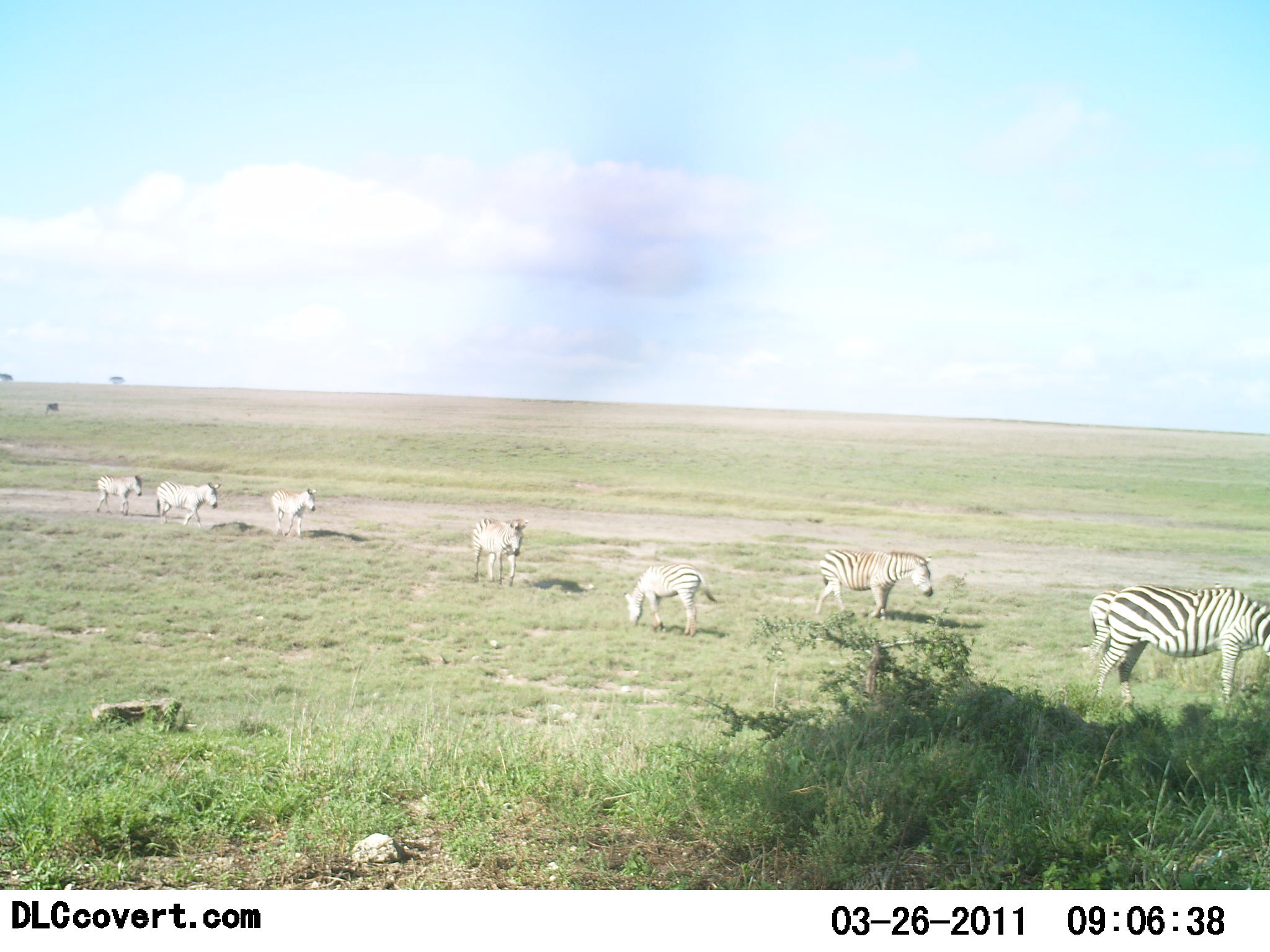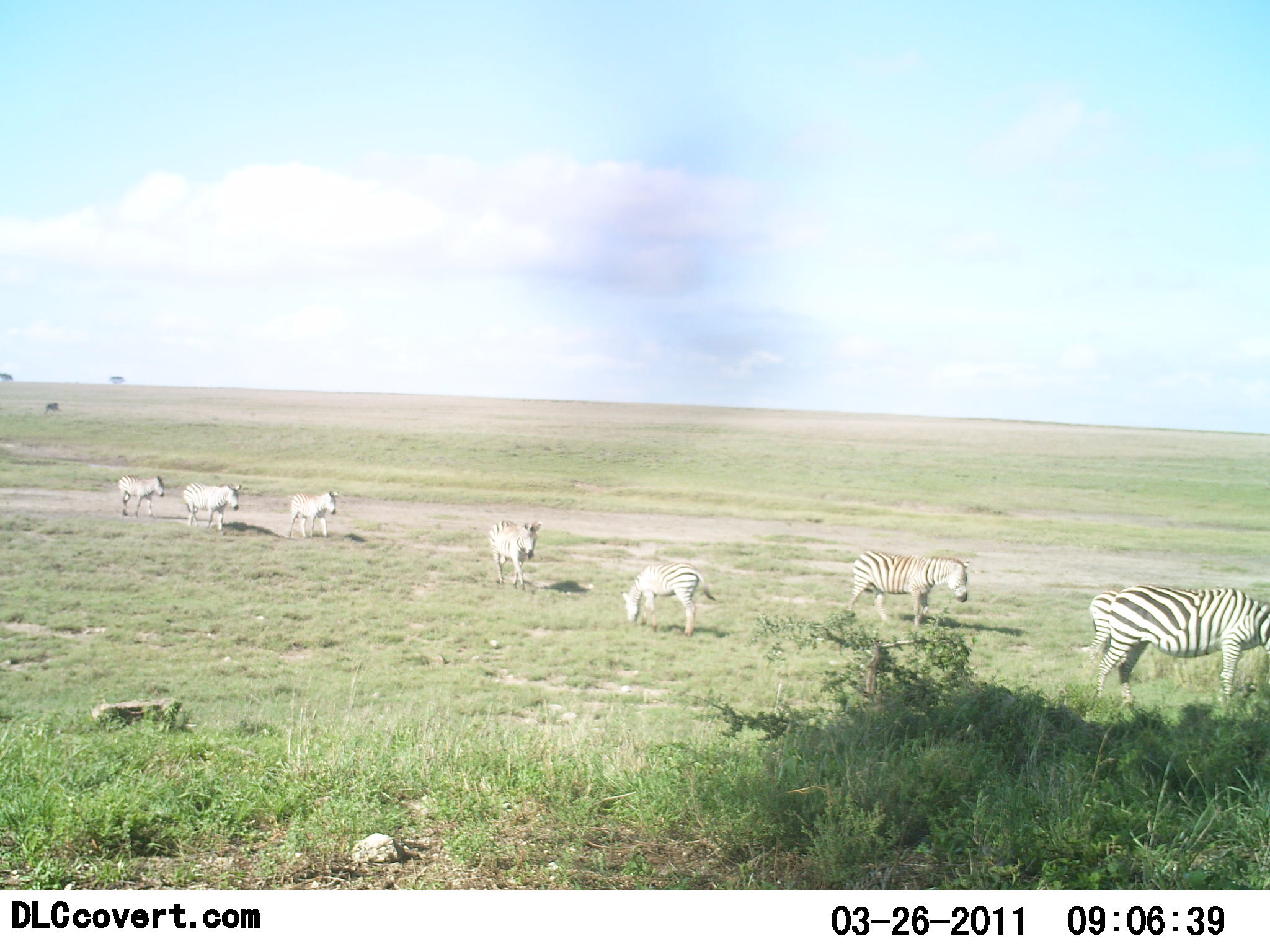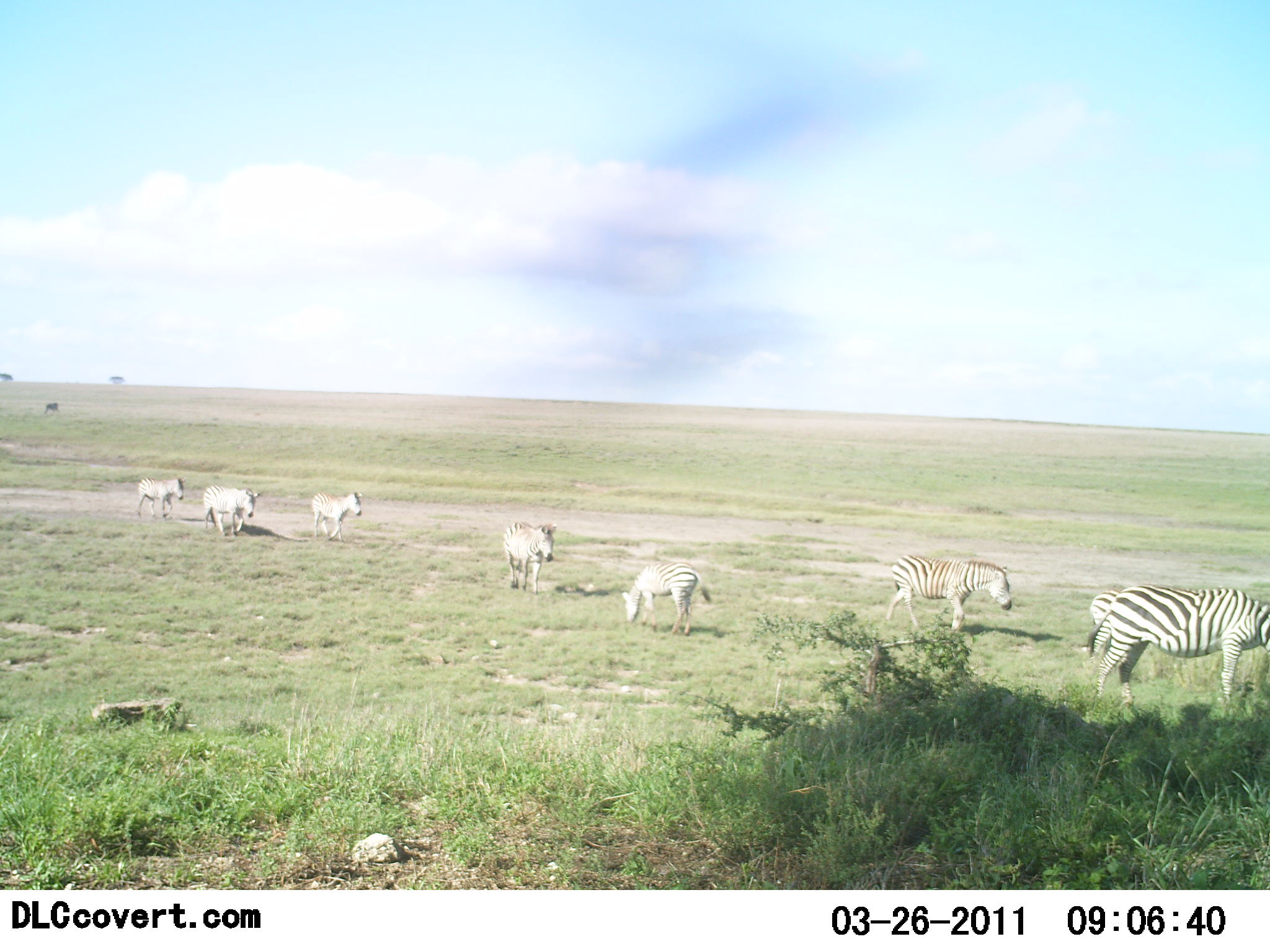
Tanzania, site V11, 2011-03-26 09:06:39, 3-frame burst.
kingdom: Animalia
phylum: Chordata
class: Mammalia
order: Perissodactyla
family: Equidae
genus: Equus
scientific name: Equus quagga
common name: plains zebra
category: zebra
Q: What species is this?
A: Zebra (plains zebra) (Equus quagga).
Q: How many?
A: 8.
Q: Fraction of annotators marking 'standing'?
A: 33%.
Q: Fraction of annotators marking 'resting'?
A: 0%.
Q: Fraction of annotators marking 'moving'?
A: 100%.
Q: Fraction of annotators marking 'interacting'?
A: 0%.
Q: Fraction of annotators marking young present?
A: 17%.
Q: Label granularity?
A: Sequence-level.